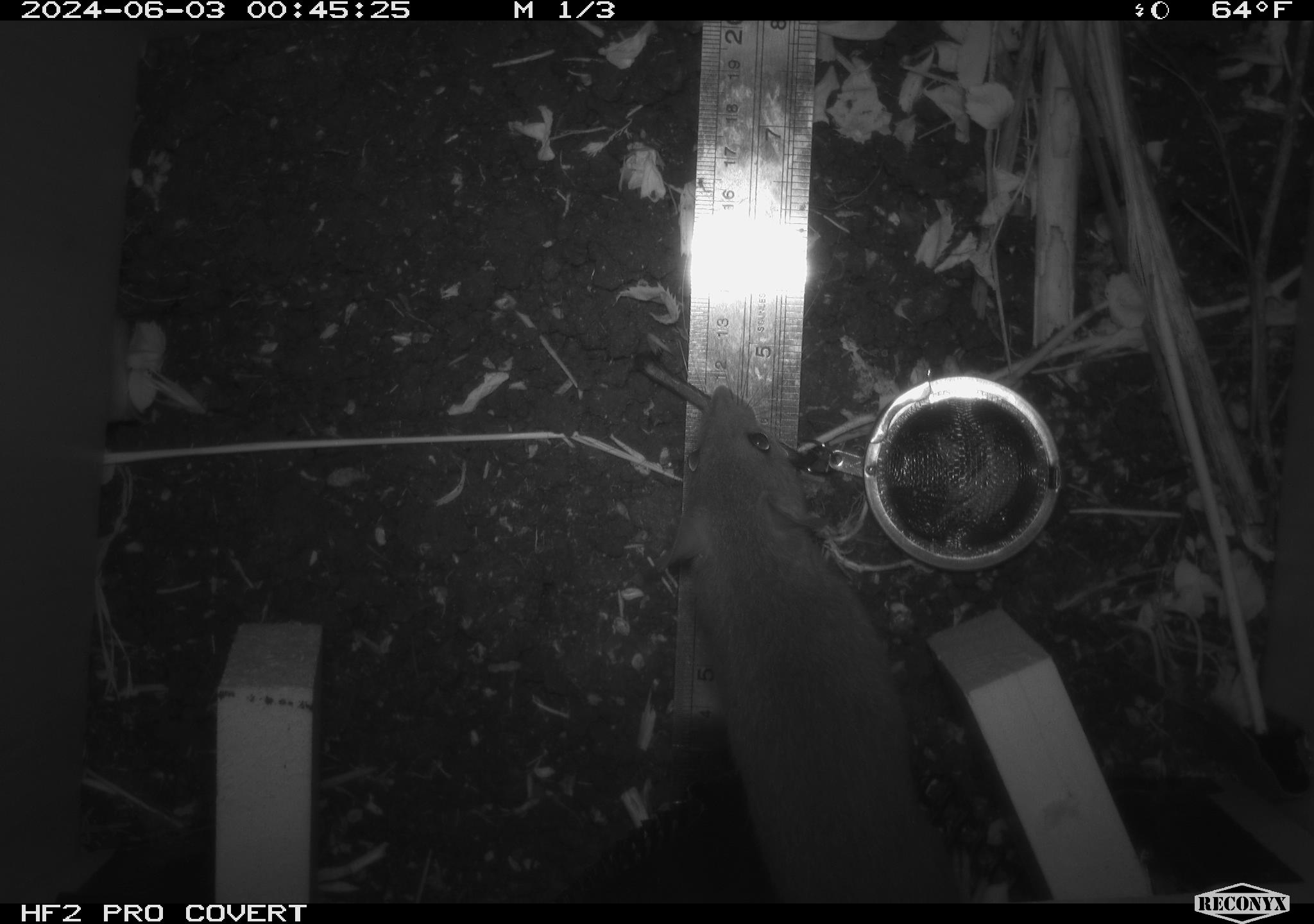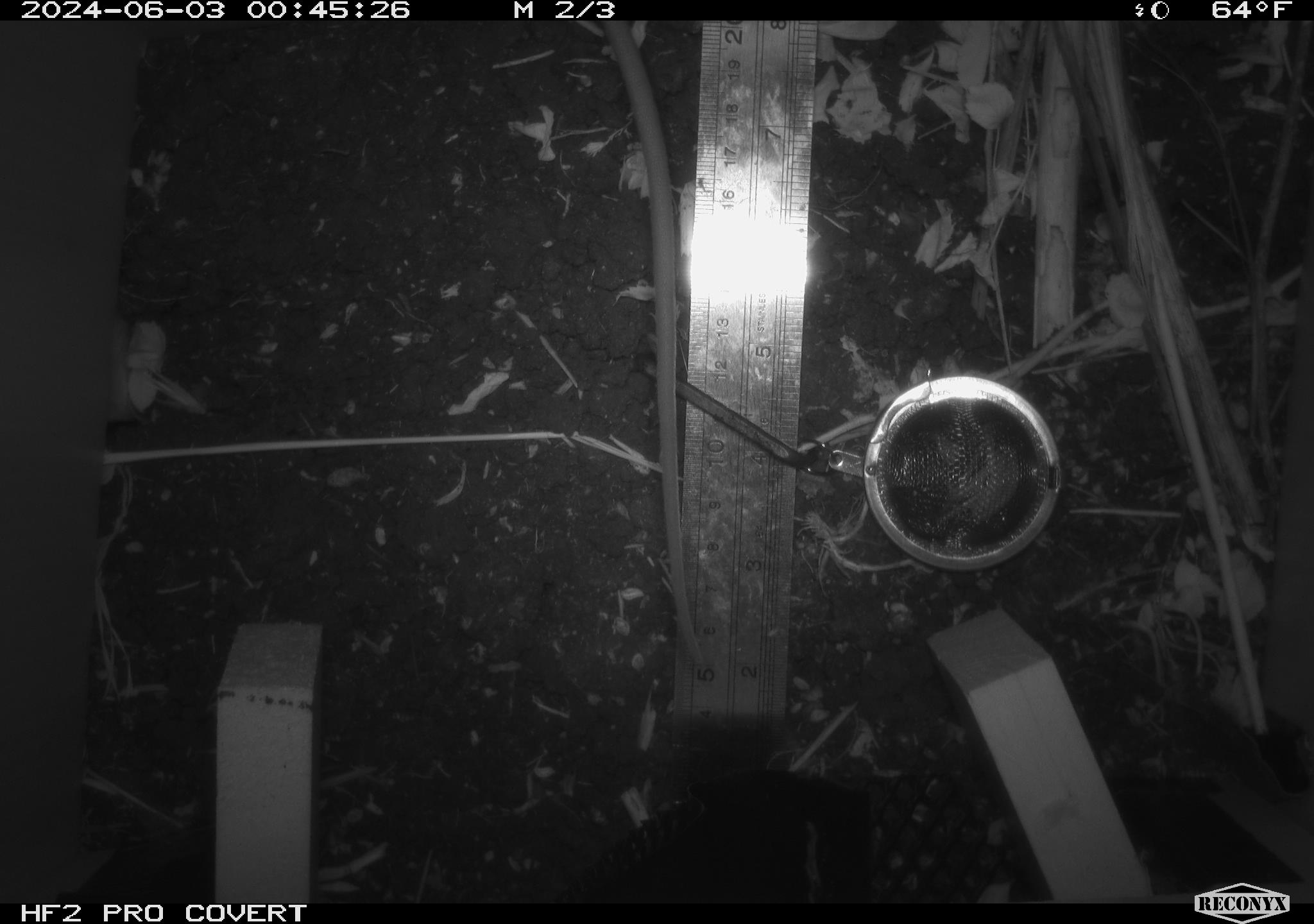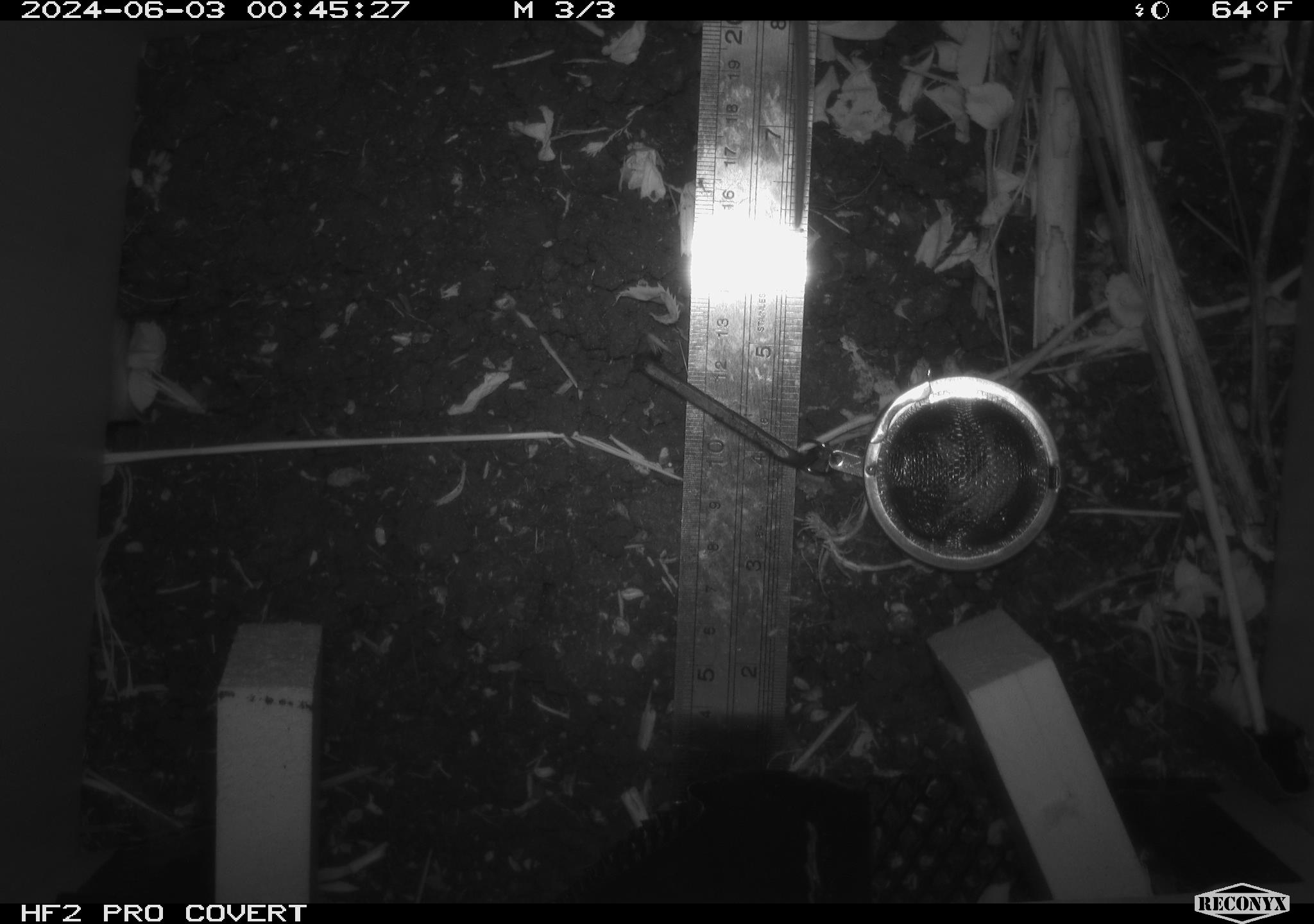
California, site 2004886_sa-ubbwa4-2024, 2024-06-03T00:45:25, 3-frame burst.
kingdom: Animalia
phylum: Chordata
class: Mammalia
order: Rodentia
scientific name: Rodentia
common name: woodrat or rat or mouse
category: woodrat or rat or mouse species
Woodrat or rat or mouse species (woodrat or rat or mouse) (Rodentia).